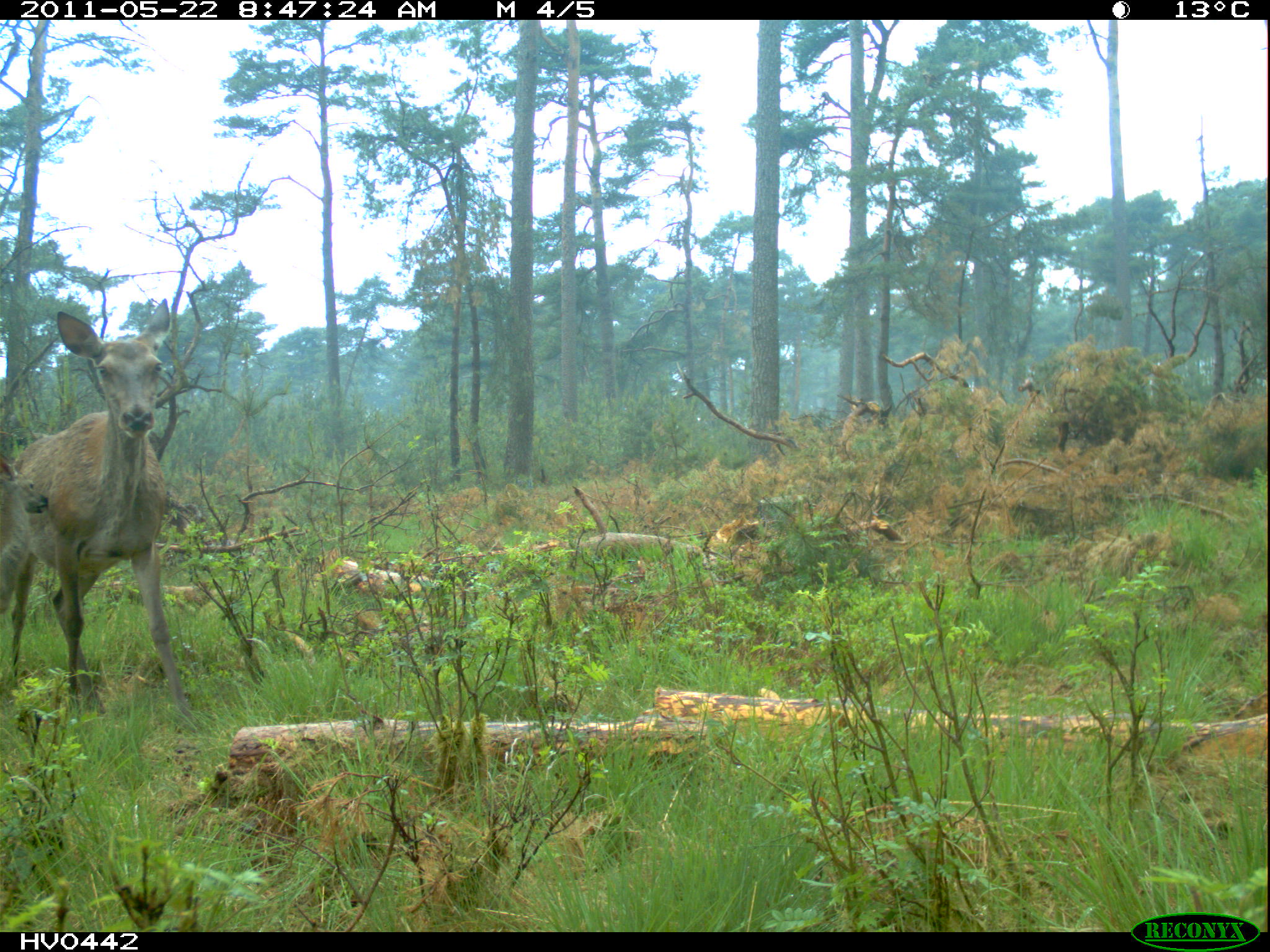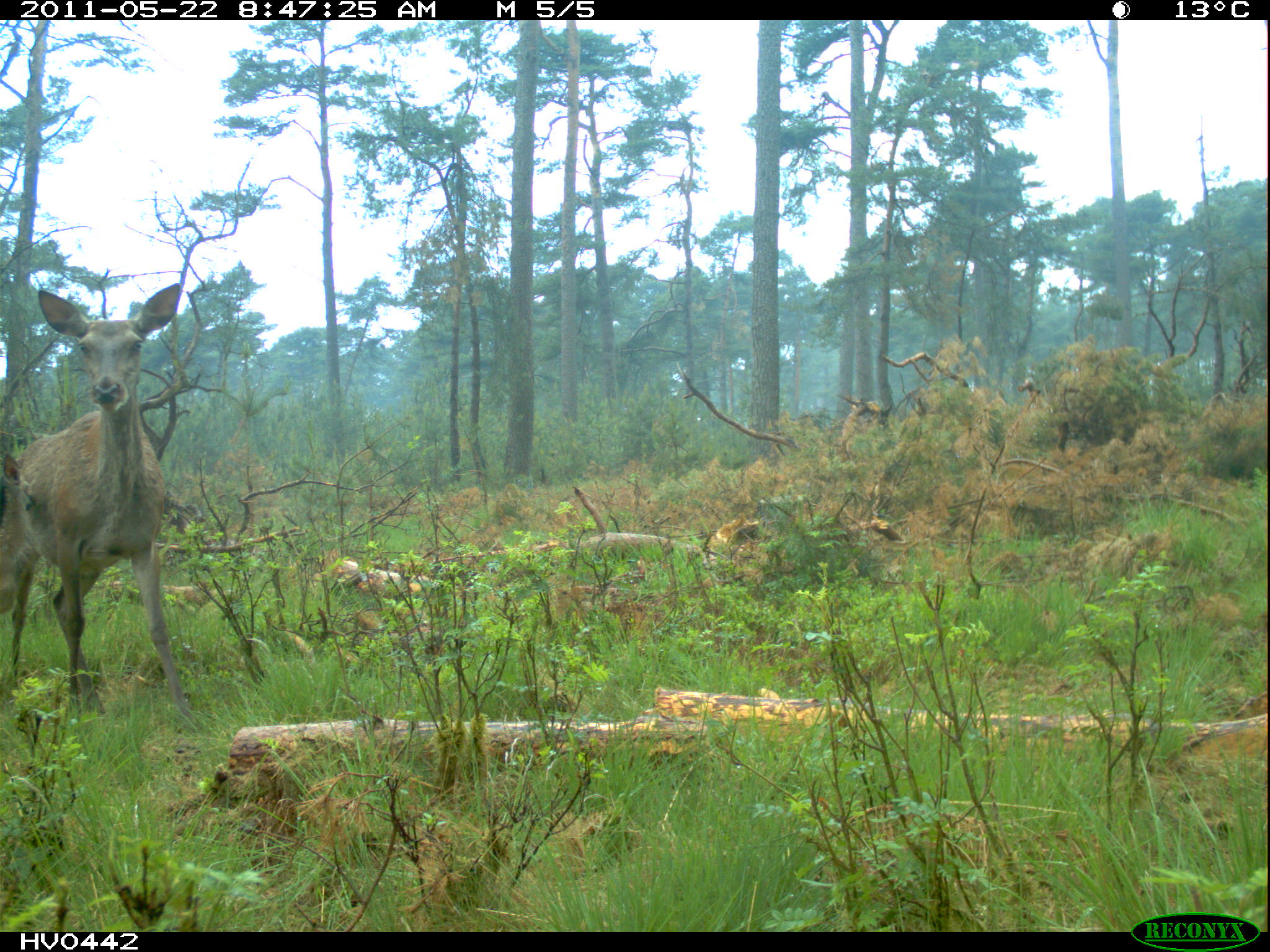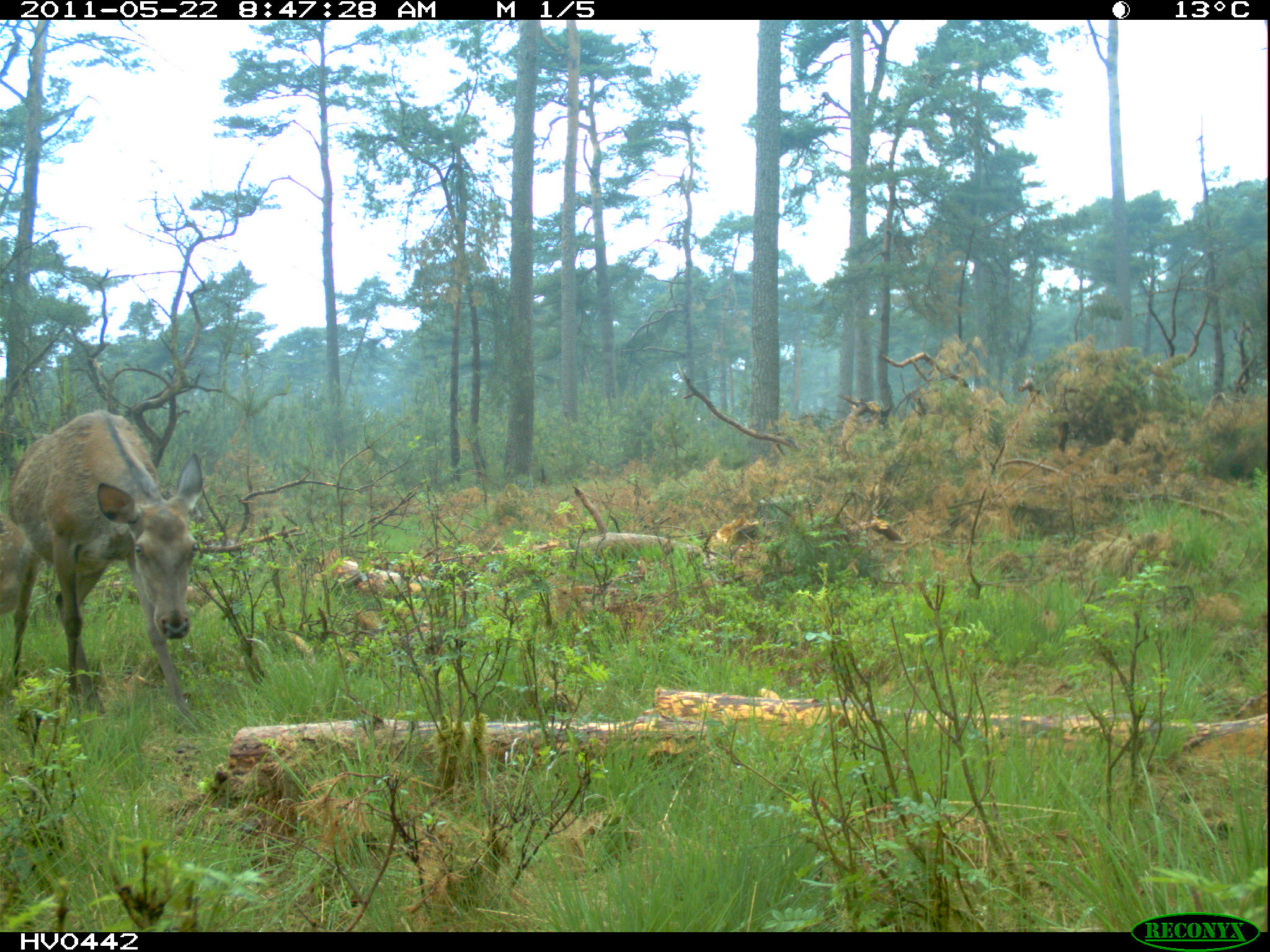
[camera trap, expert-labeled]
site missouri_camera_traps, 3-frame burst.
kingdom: Animalia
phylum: Chordata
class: Mammalia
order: Artiodactyla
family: Cervidae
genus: Cervus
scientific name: Cervus elaphus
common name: red deer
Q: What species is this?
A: Red deer (Cervus elaphus).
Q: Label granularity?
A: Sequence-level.